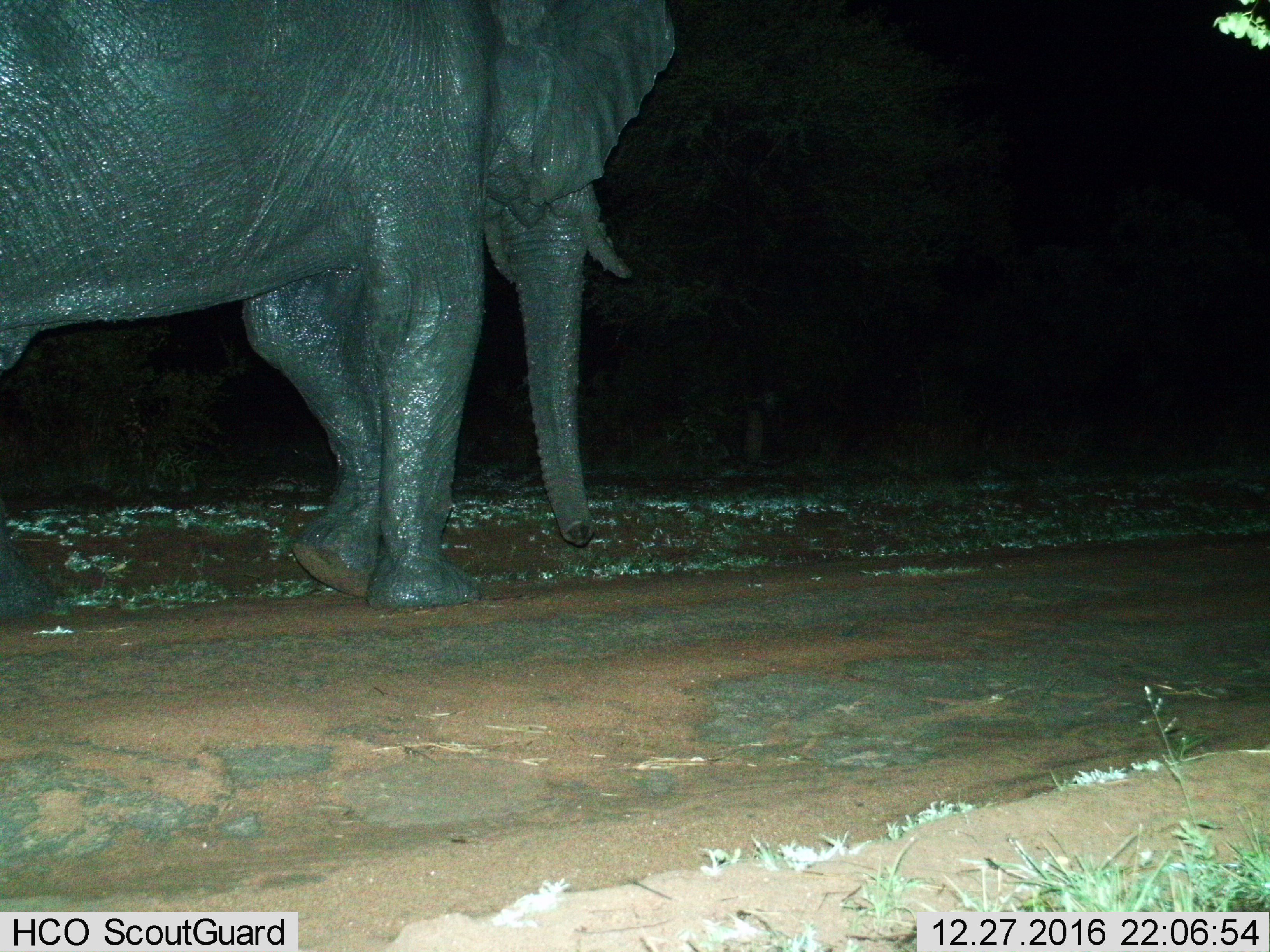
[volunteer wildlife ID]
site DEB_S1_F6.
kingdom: Animalia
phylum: Chordata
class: Mammalia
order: Proboscidea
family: Elephantidae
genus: Loxodonta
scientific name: Loxodonta africana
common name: african bush elephant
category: elephant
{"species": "elephant (african bush elephant) (Loxodonta africana)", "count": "1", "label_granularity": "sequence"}